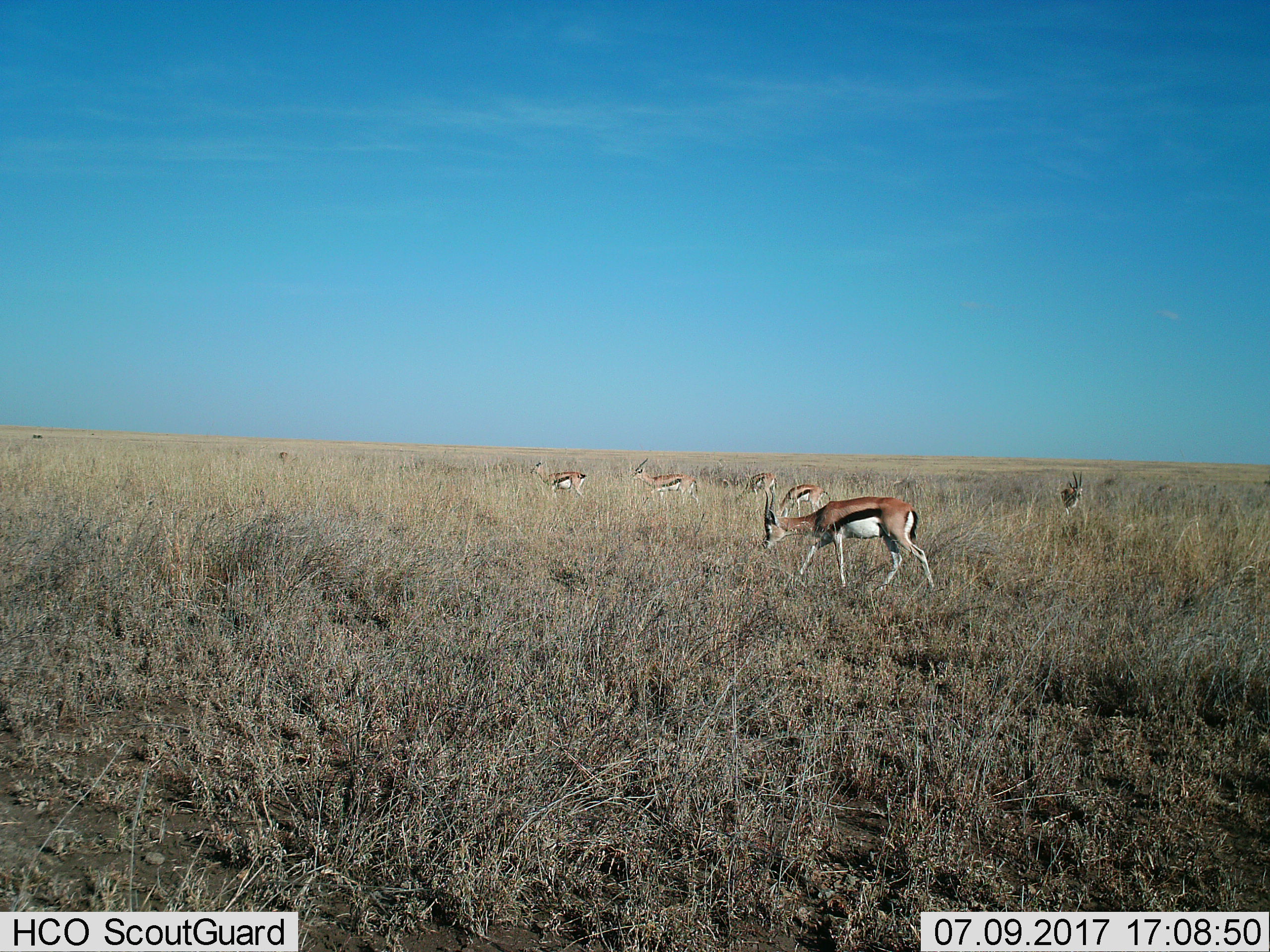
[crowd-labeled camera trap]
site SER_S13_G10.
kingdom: Animalia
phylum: Chordata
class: Mammalia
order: Artiodactyla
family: Bovidae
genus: Eudorcas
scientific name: Eudorcas thomsonii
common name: thomson's gazelle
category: gazellethomsons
Gazellethomsons (thomson's gazelle) (Eudorcas thomsonii), count 7. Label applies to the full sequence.